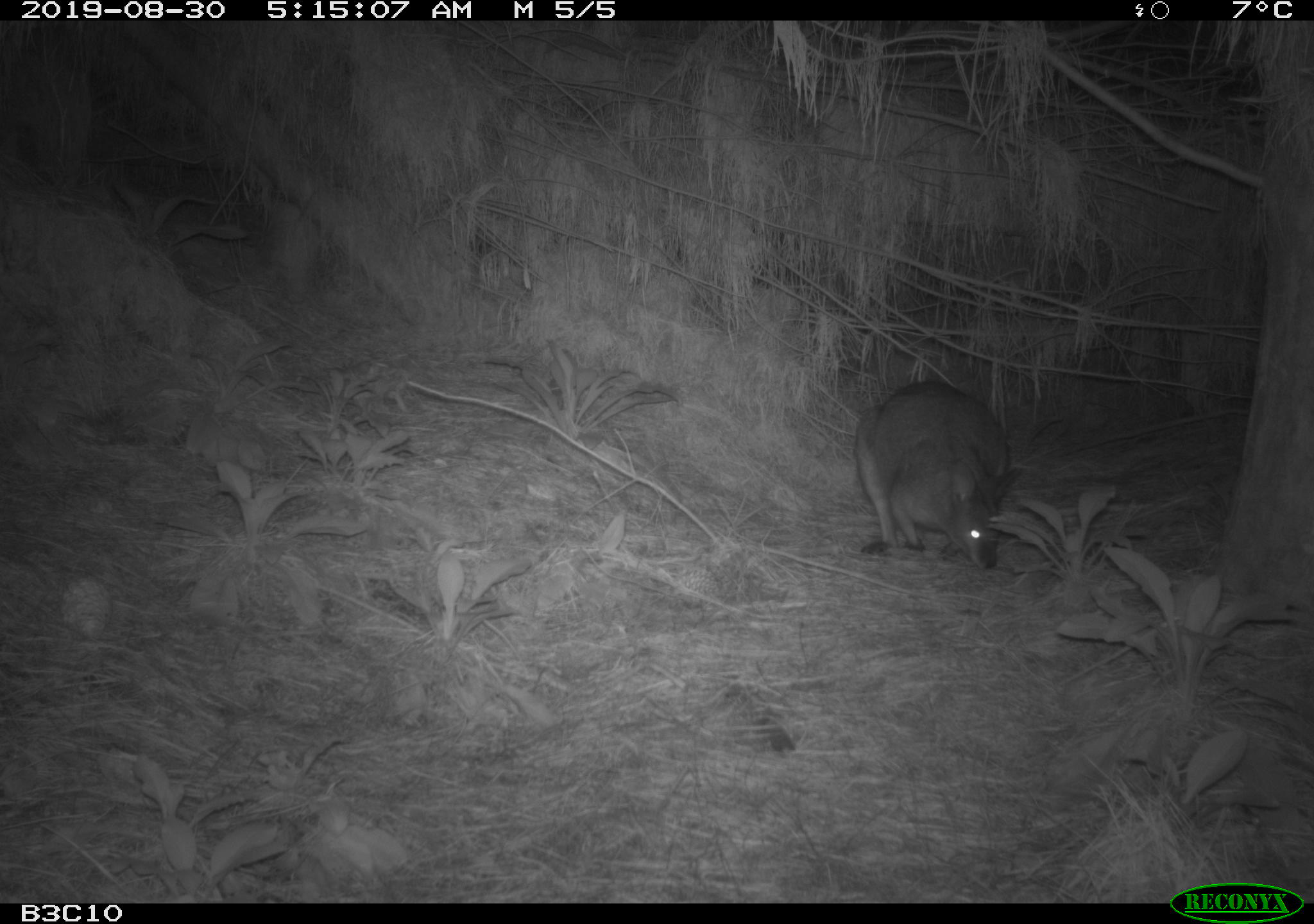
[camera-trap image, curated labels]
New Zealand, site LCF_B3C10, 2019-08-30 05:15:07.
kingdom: Animalia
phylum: Chordata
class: Mammalia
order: Diprotodontia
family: Macropodidae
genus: Notamacropus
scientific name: Notamacropus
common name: wallaby